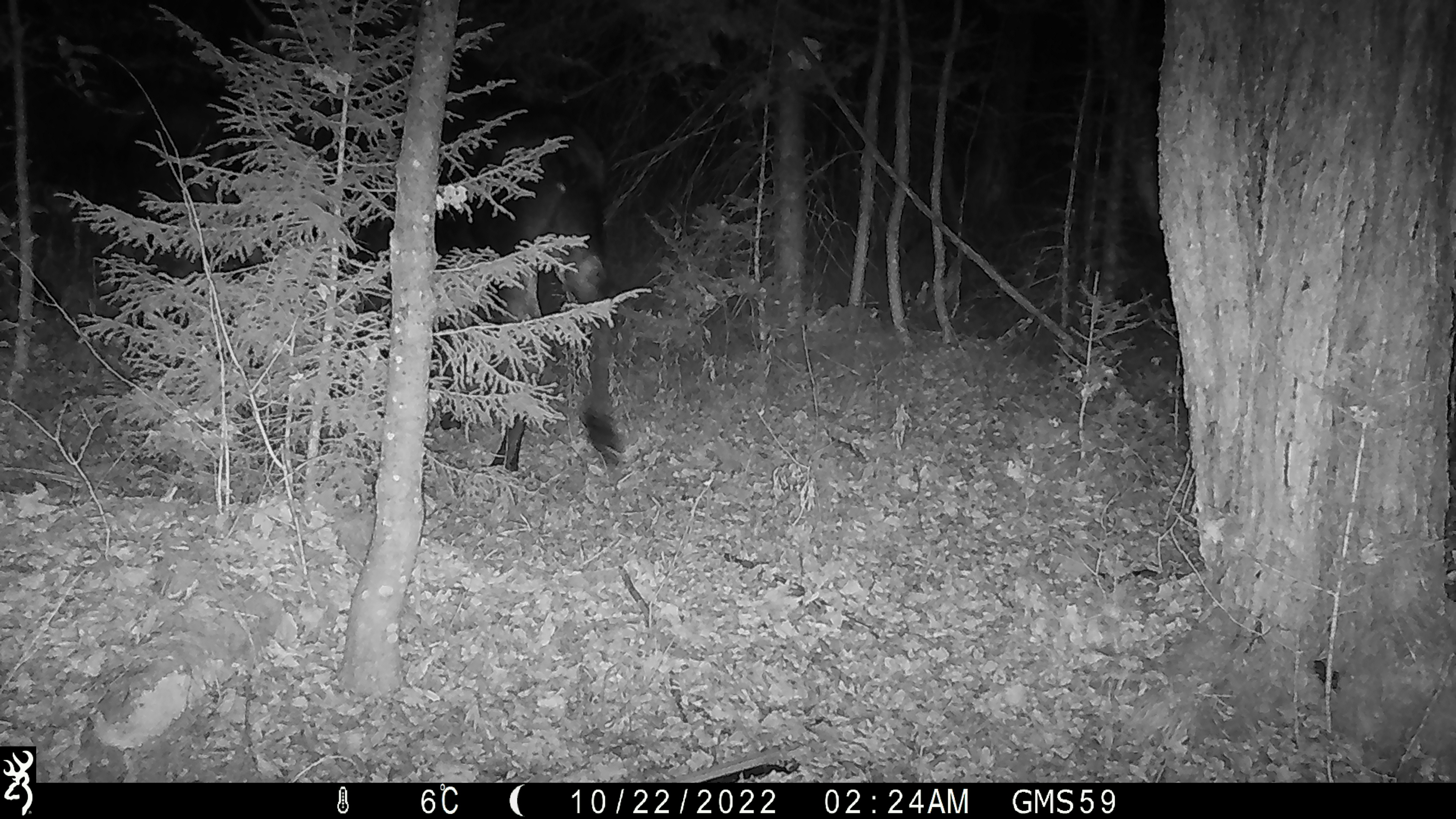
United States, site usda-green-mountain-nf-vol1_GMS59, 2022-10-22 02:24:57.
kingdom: Animalia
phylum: Chordata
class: Mammalia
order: Artiodactyla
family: Cervidae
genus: Alces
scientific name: Alces alces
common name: moose